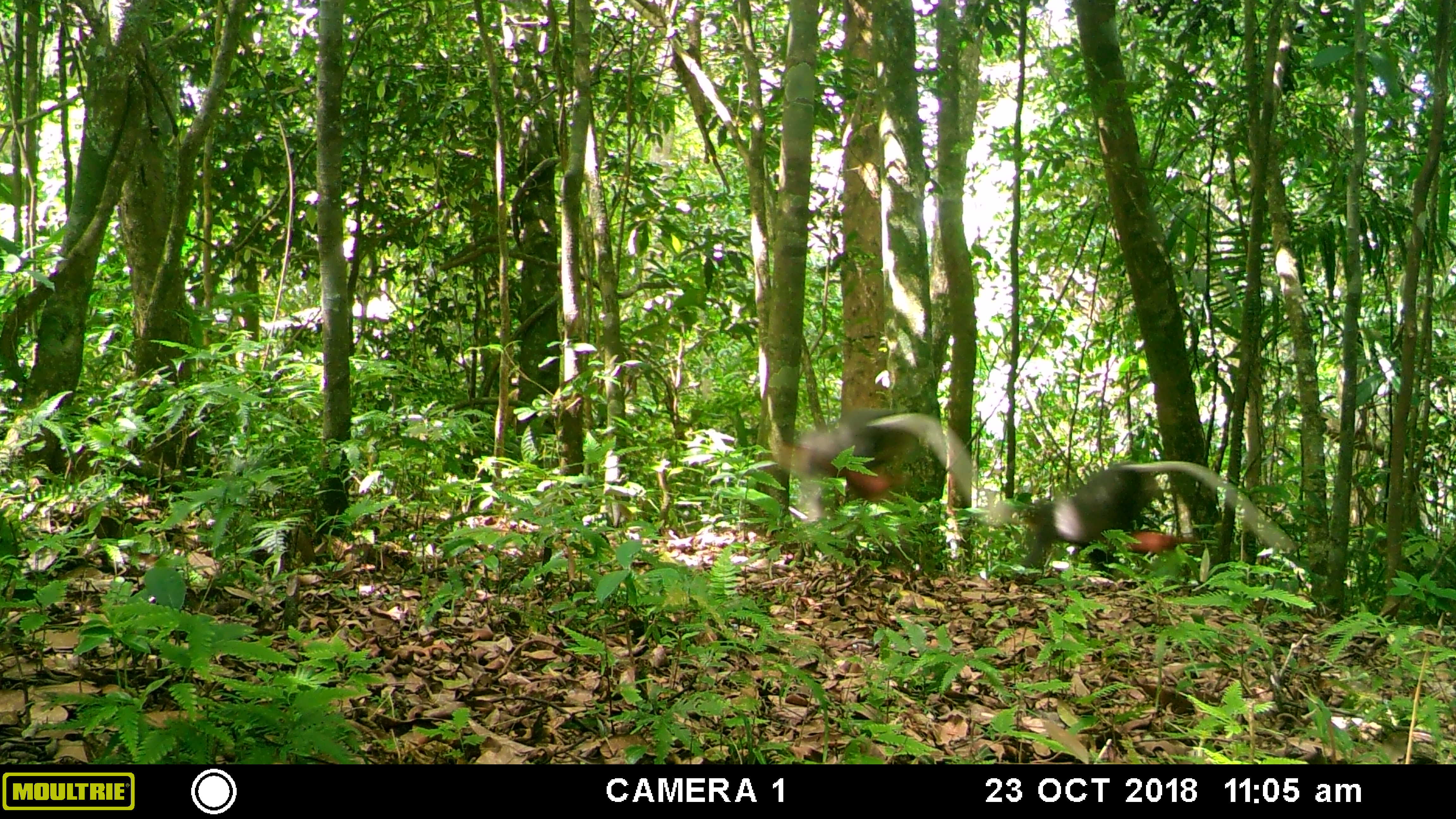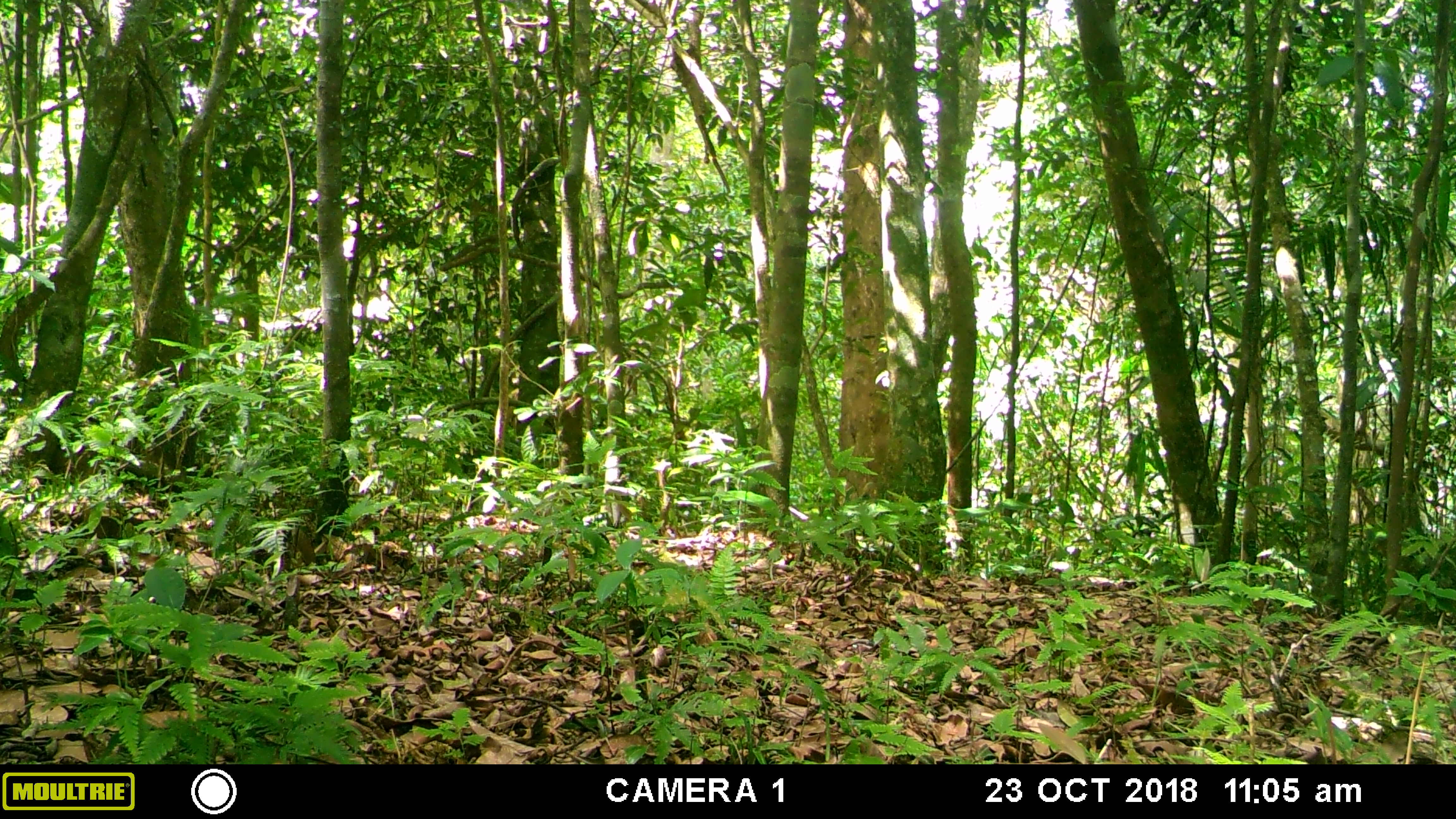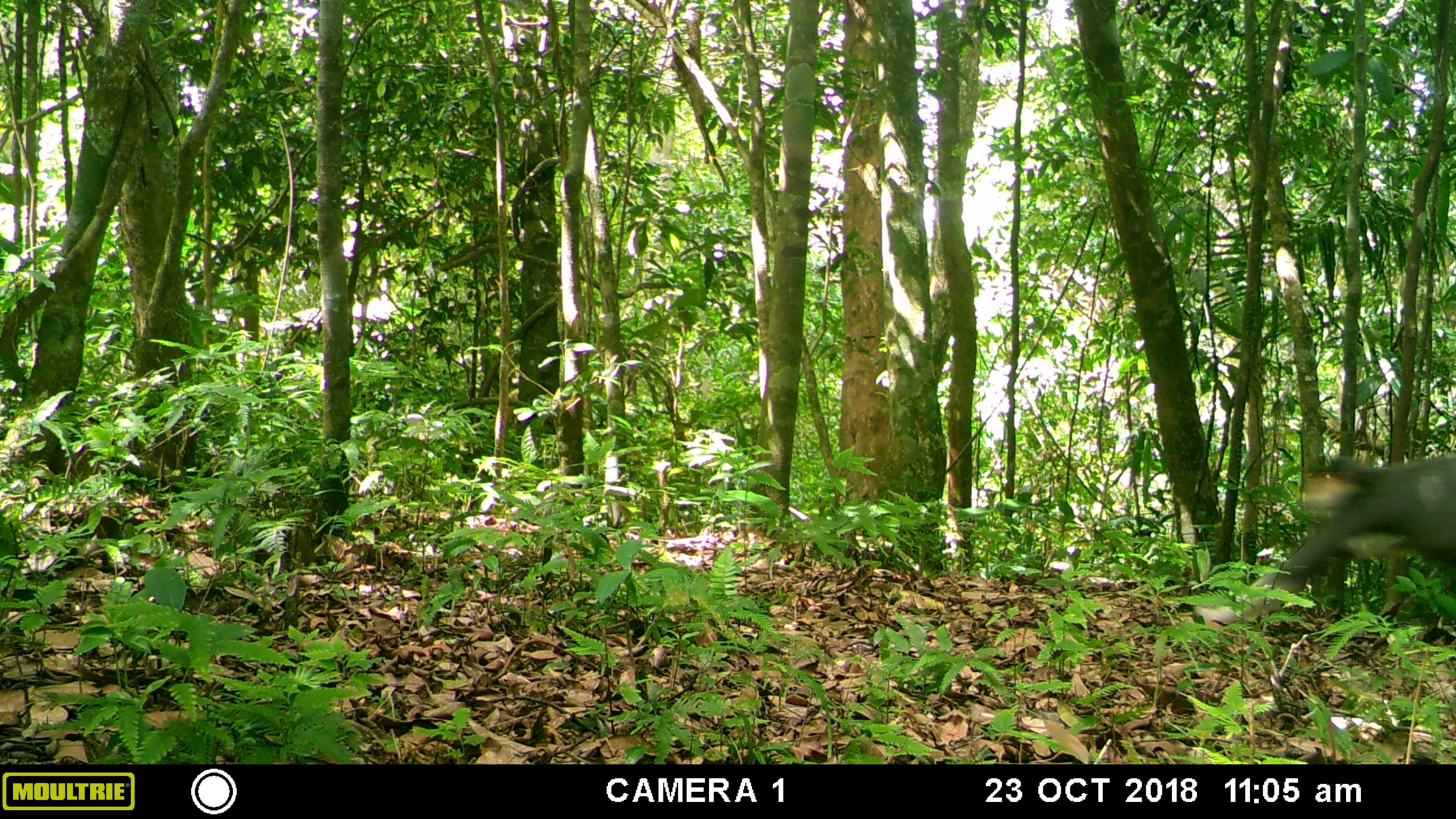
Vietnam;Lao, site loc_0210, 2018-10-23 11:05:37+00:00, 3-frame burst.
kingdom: Animalia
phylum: Chordata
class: Mammalia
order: Primates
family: Cercopithecidae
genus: Pygathrix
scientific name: Pygathrix nemaeus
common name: red-shanked douc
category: red shanked douc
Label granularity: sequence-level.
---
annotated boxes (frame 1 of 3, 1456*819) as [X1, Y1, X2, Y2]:
red shanked douc: [1021, 460, 1297, 582]; [774, 407, 1014, 526]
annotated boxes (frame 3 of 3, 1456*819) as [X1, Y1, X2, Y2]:
red shanked douc: [1192, 452, 1456, 625]